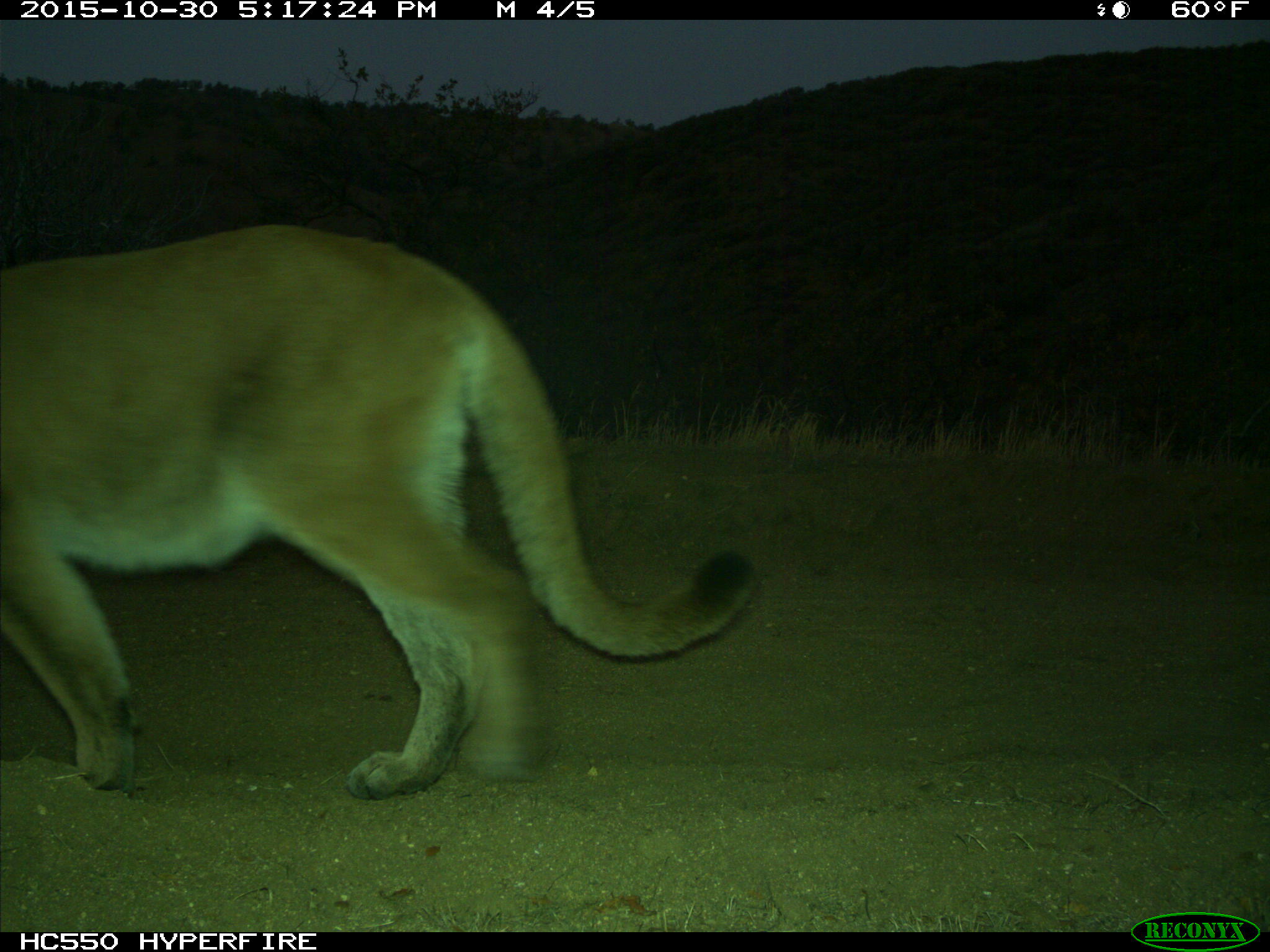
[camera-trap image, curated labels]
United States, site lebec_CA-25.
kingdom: Animalia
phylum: Chordata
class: Mammalia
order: Carnivora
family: Felidae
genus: Puma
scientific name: Puma concolor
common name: mountain lion